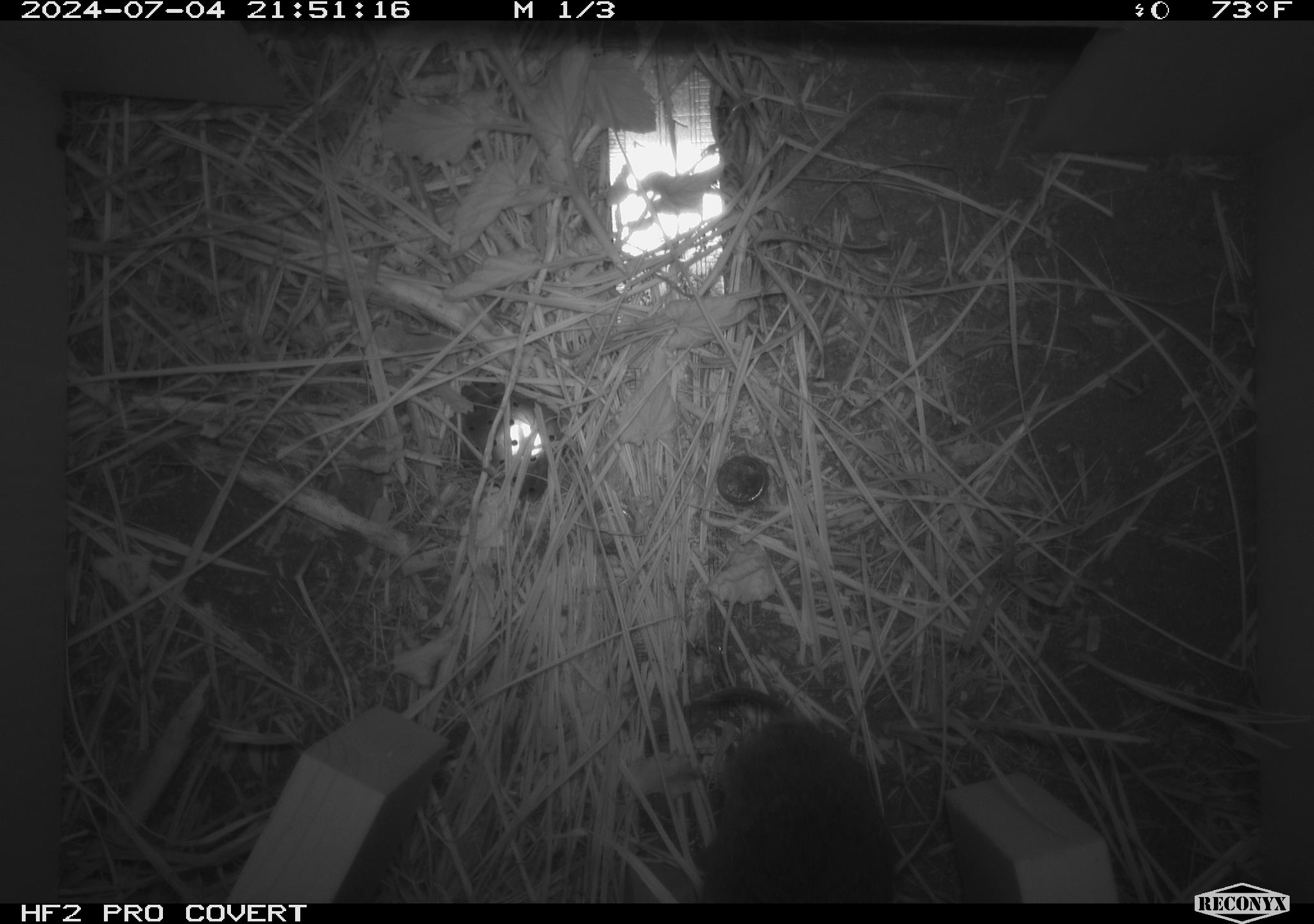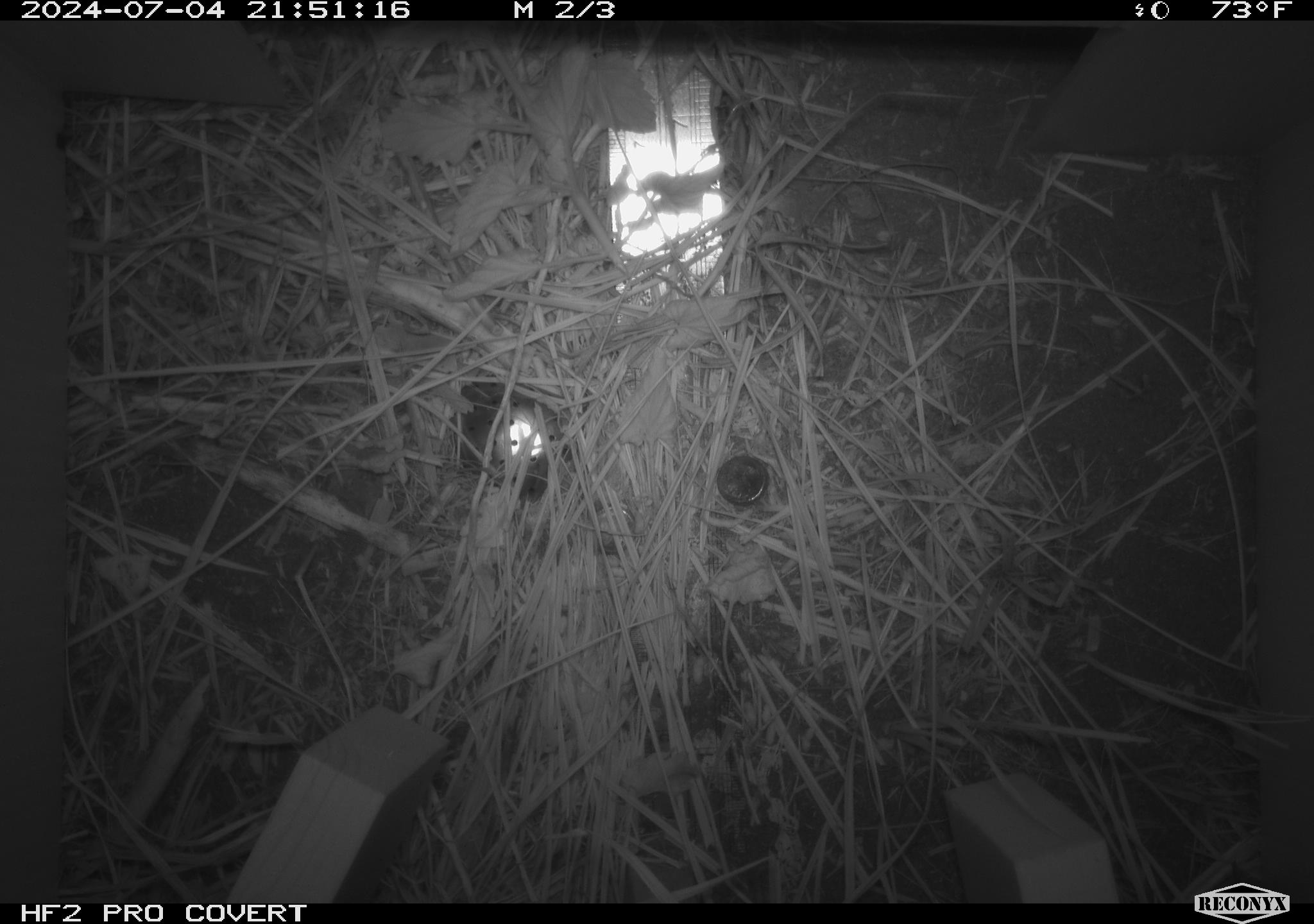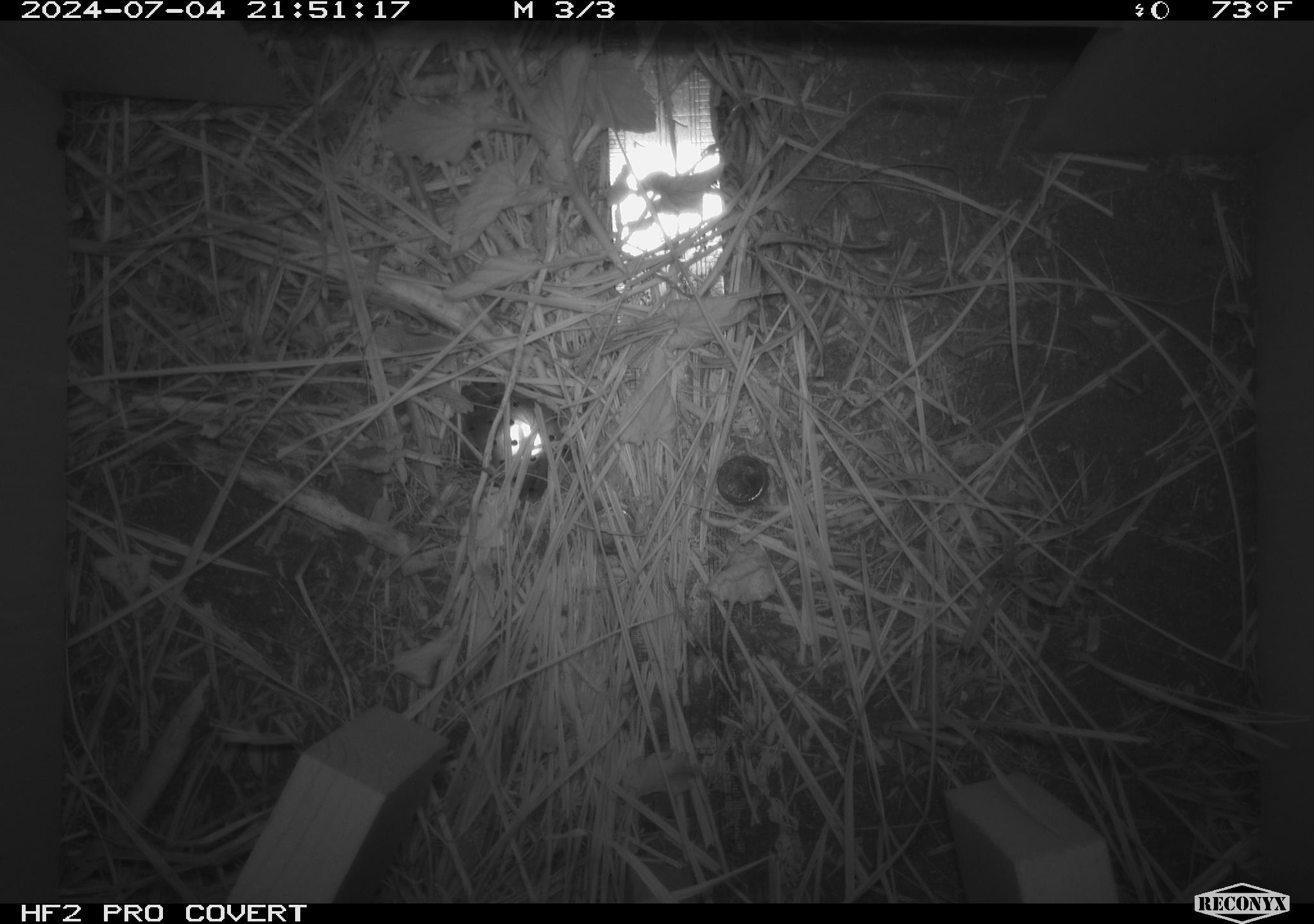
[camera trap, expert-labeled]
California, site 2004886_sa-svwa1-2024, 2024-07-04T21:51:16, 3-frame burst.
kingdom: Animalia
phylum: Chordata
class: Mammalia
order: Rodentia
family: Cricetidae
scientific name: Arvicolinae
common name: voles, lemmings, and muskrats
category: arvicolinae subfamily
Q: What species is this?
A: Arvicolinae subfamily (voles, lemmings, and muskrats) (Arvicolinae).